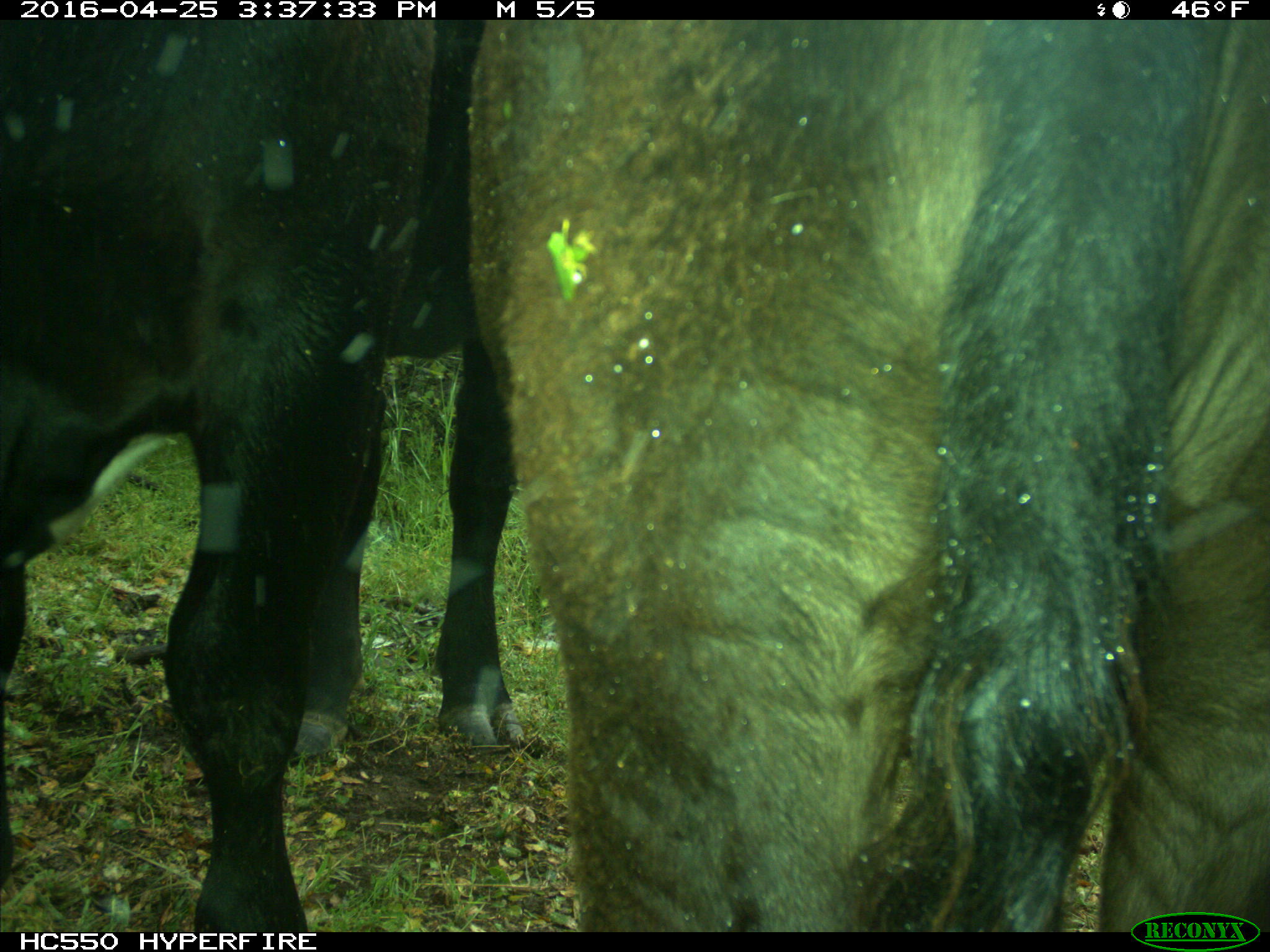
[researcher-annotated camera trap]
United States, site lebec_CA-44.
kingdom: Animalia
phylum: Chordata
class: Mammalia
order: Artiodactyla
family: Bovidae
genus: Bos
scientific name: Bos taurus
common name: domestic cow